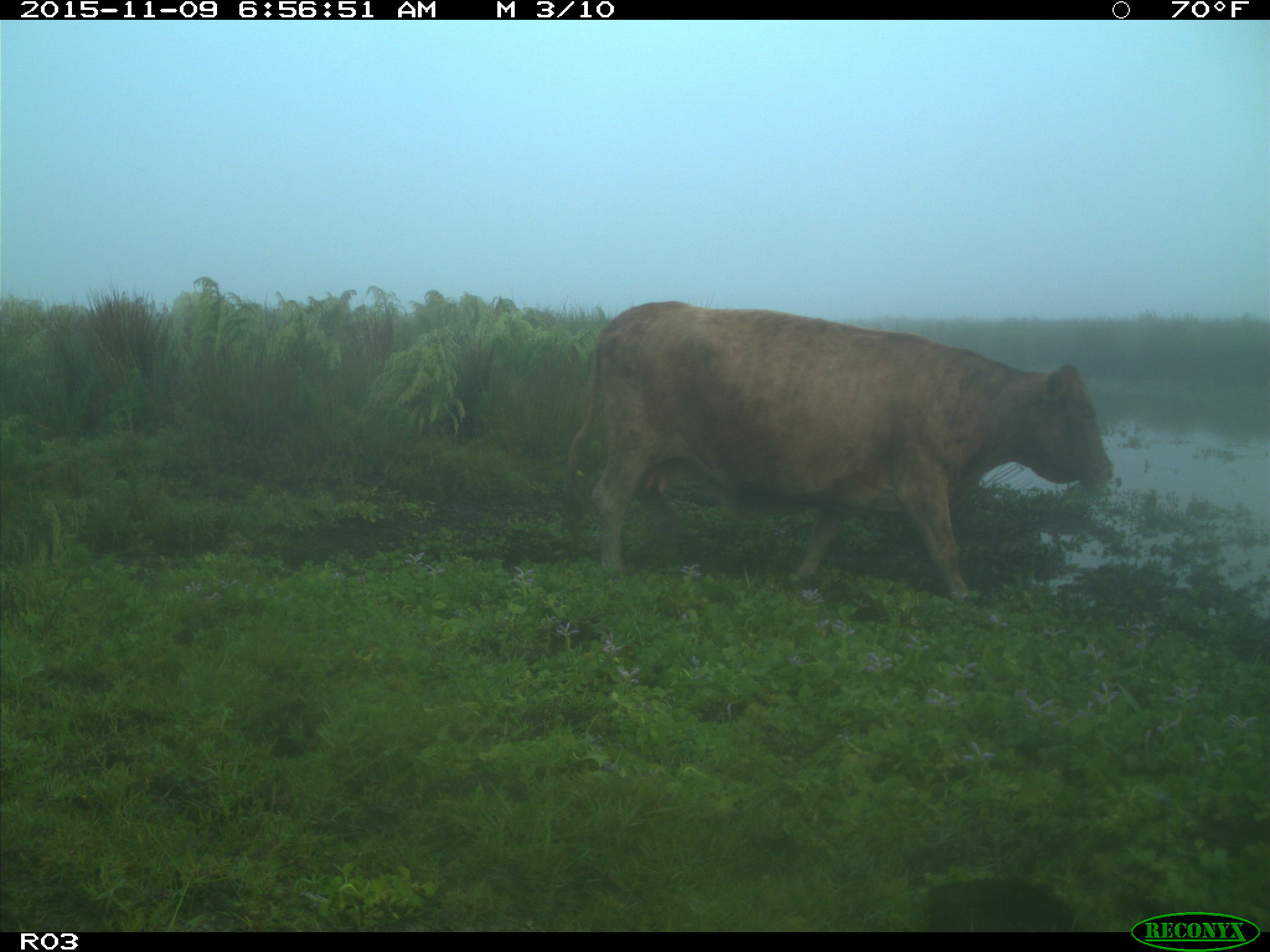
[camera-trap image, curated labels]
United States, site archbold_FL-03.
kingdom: Animalia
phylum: Chordata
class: Mammalia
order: Artiodactyla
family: Bovidae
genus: Bos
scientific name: Bos taurus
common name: domestic cow